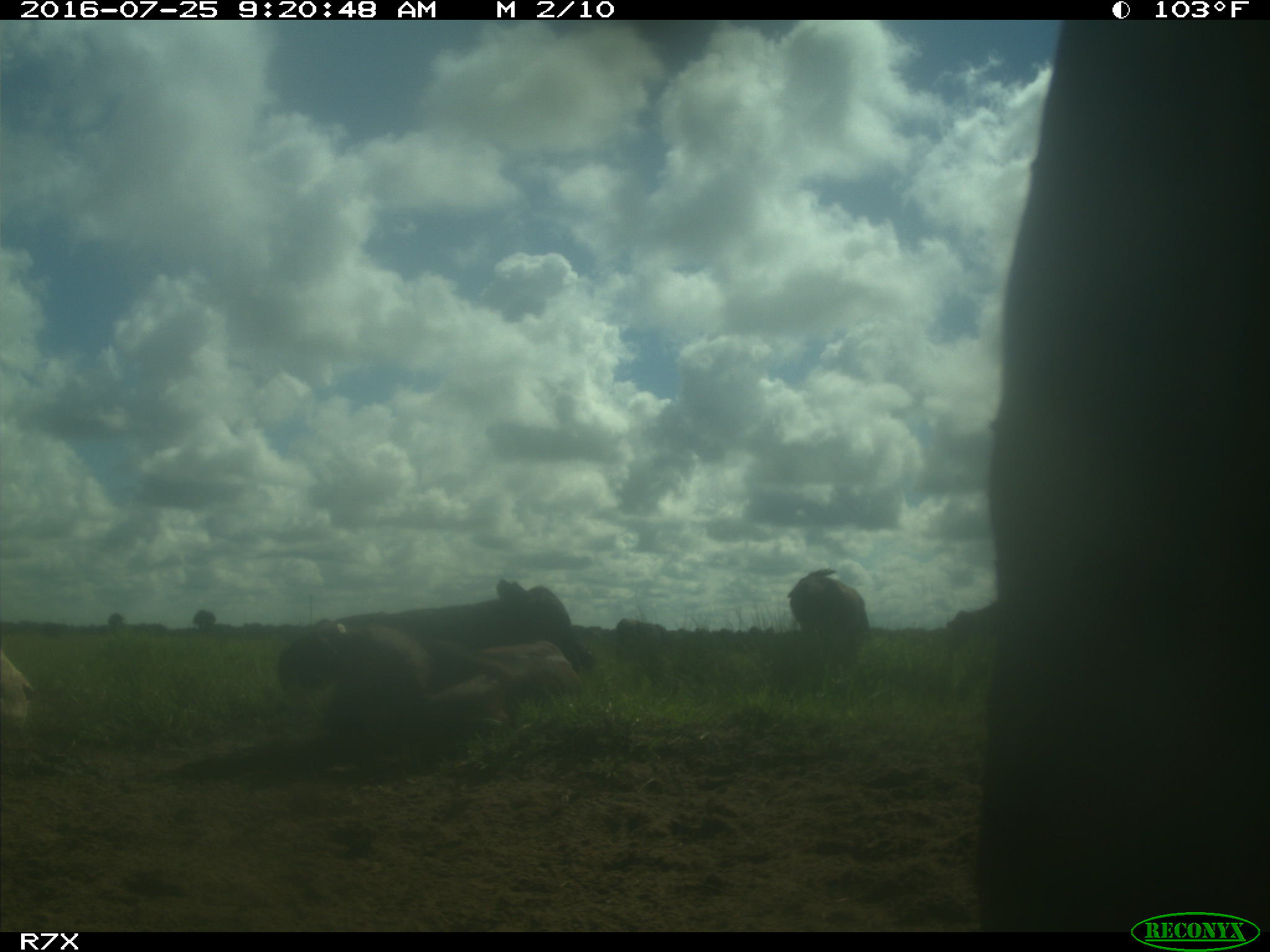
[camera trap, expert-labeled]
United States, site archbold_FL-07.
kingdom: Animalia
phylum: Chordata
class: Mammalia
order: Artiodactyla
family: Bovidae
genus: Bos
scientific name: Bos taurus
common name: domestic cow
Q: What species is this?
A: Bos taurus (domestic cow).